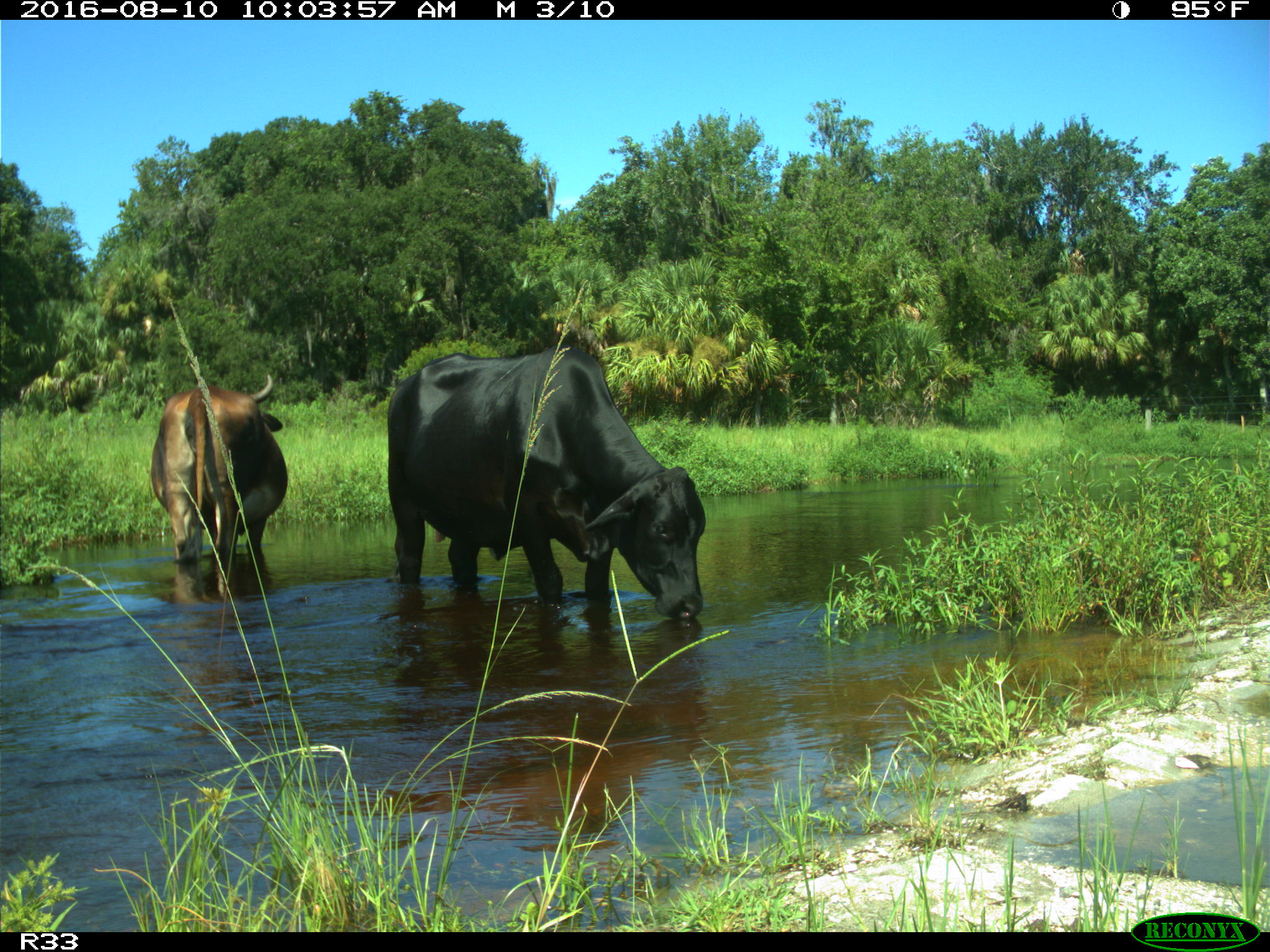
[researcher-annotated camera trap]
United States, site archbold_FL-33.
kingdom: Animalia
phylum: Chordata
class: Mammalia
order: Artiodactyla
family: Bovidae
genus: Bos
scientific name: Bos taurus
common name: domestic cow